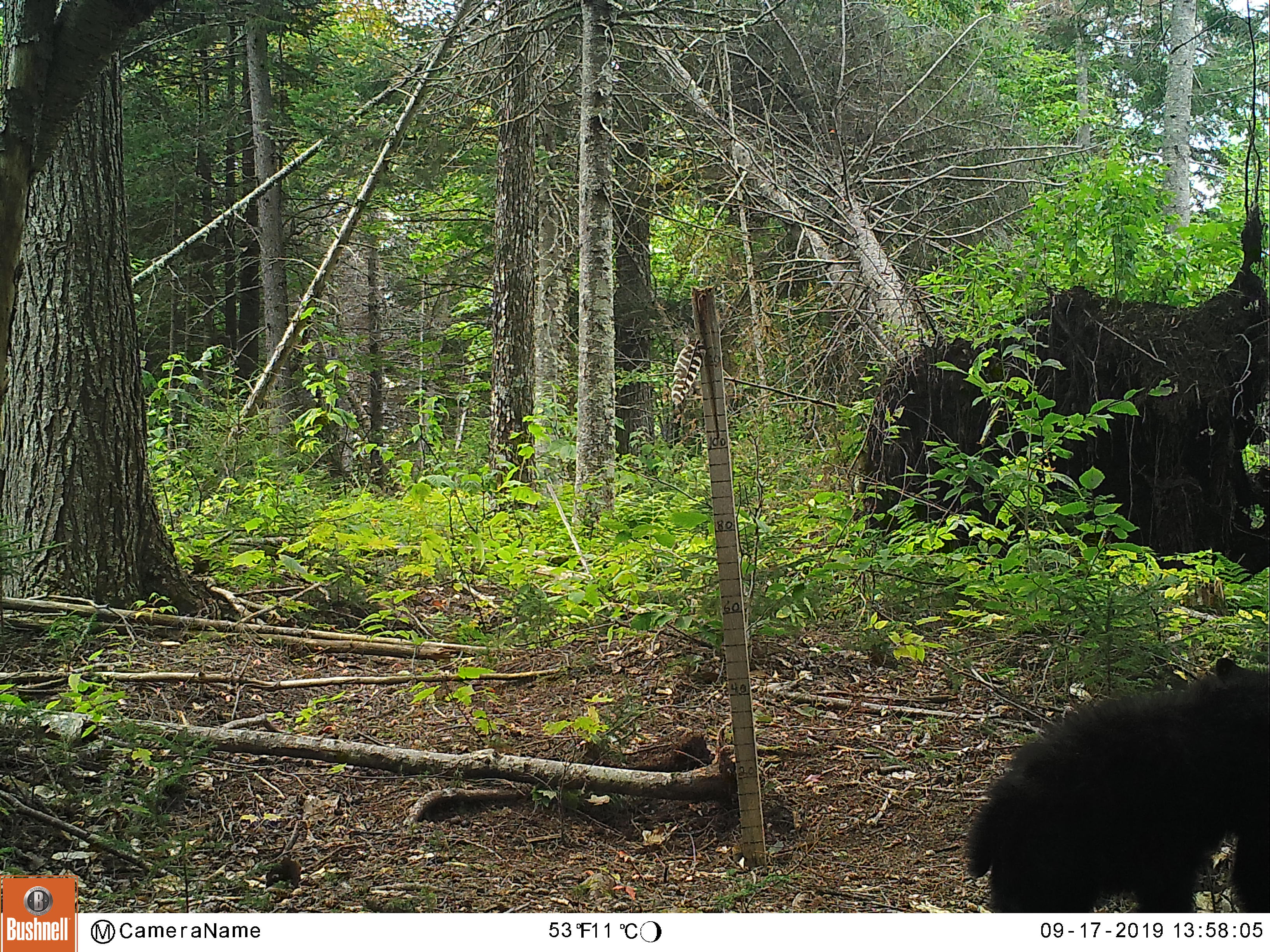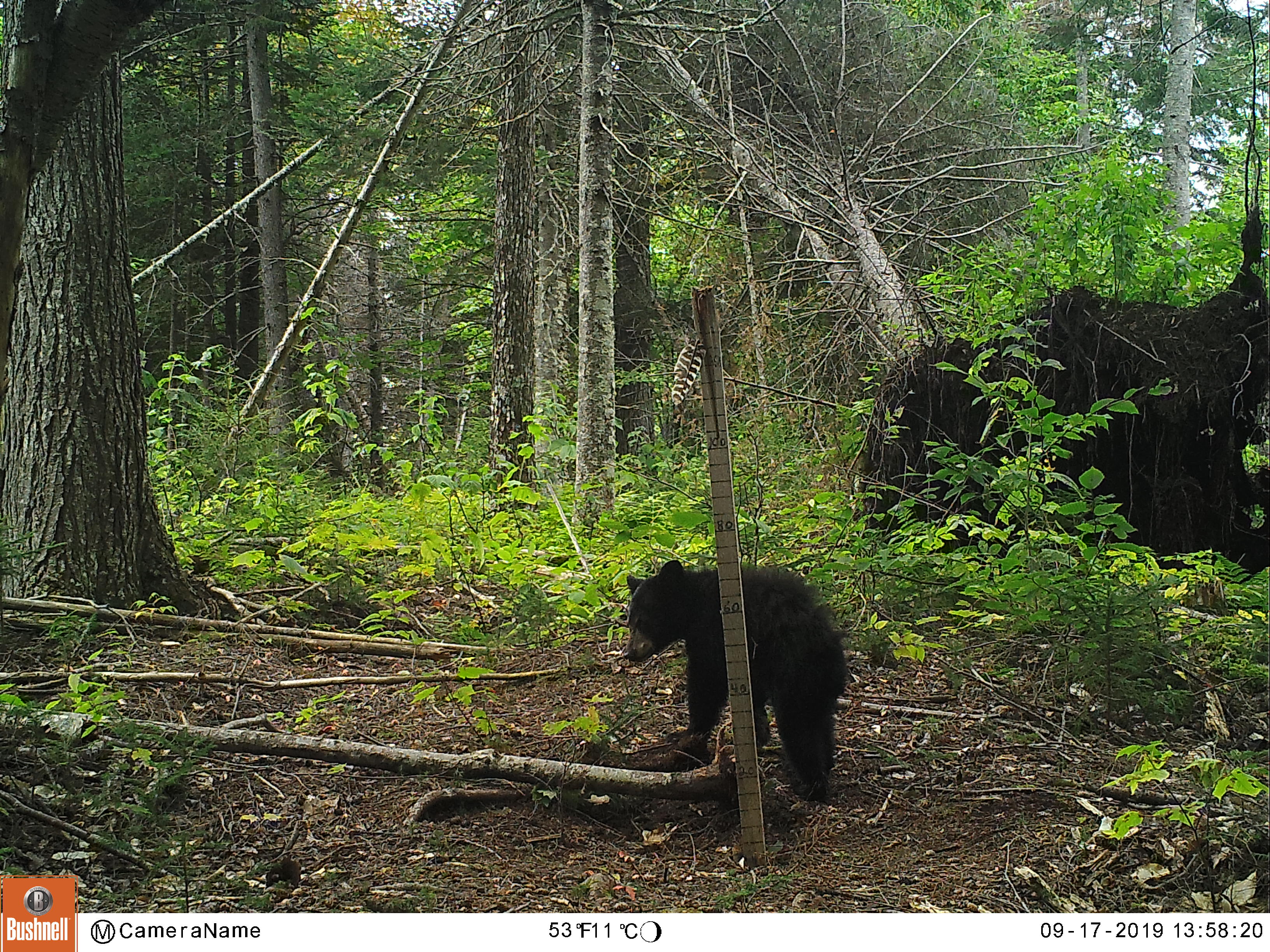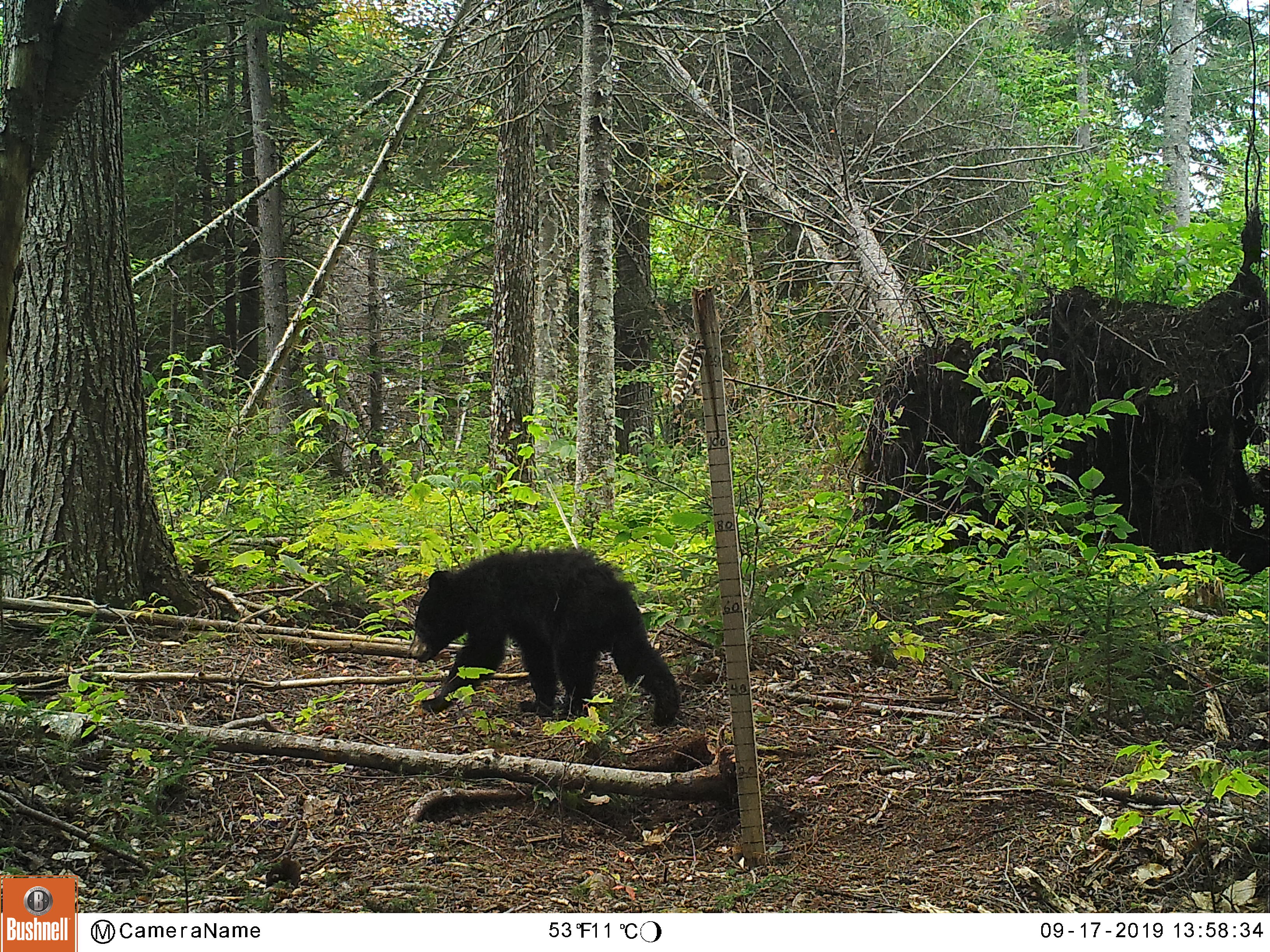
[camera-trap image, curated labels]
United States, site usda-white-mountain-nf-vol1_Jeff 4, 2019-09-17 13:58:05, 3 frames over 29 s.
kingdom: Animalia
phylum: Chordata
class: Mammalia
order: Carnivora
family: Ursidae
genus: Ursus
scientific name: Ursus americanus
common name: black bear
Black bear (Ursus americanus).